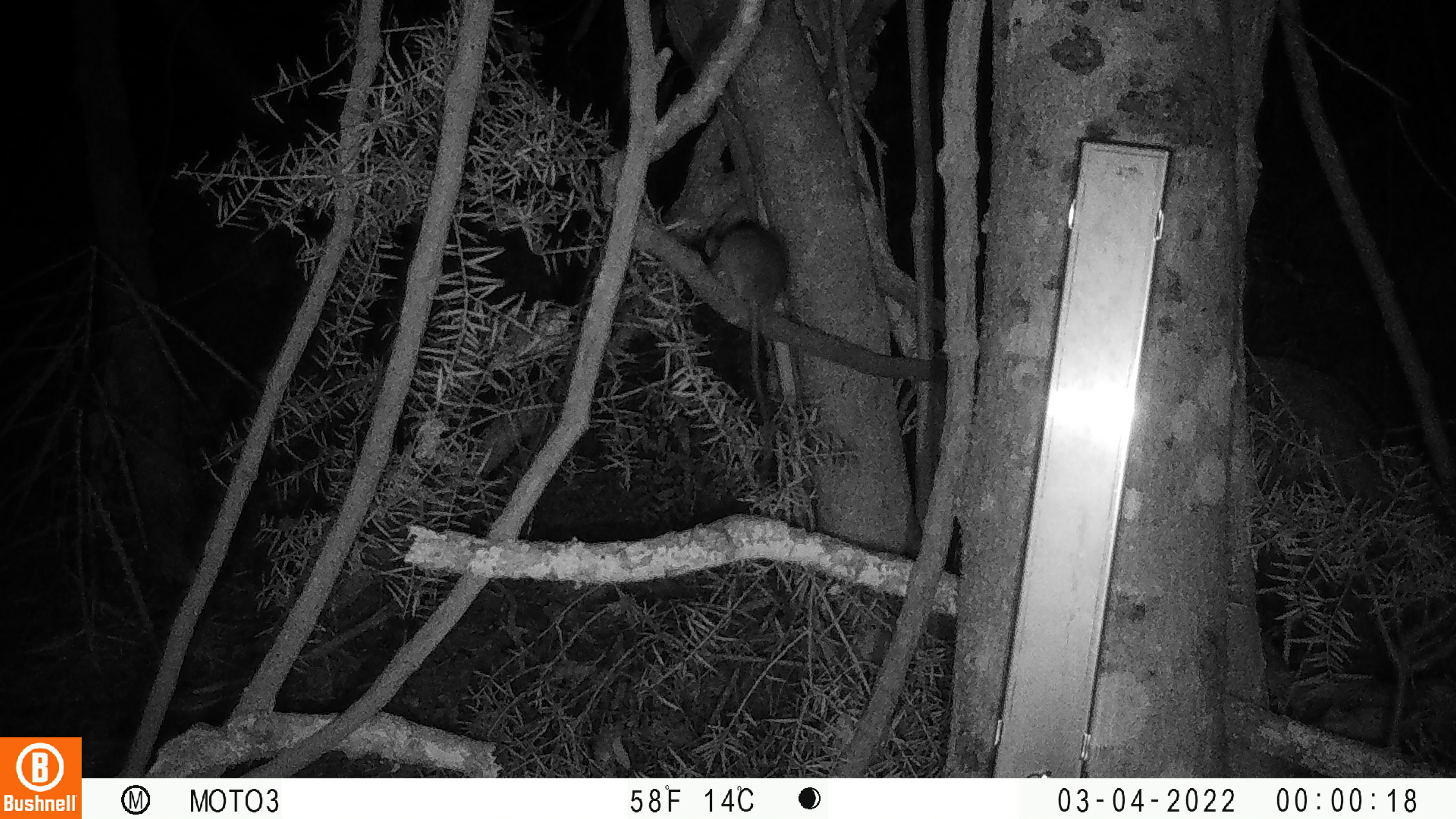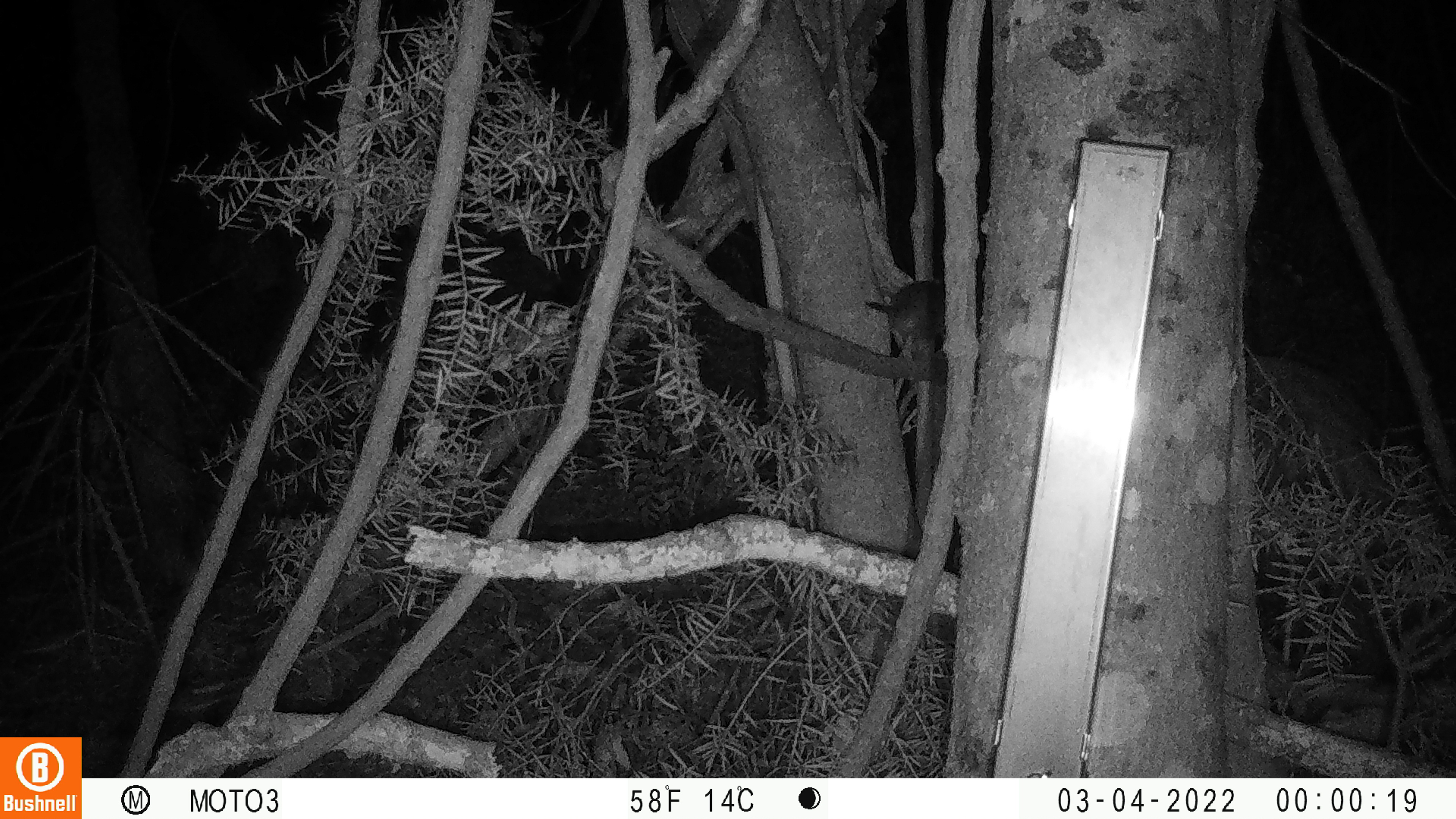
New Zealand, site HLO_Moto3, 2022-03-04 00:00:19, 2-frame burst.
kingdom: Animalia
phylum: Chordata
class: Mammalia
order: Rodentia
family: Muridae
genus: Rattus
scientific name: Rattus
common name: rat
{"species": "rat (Rattus)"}